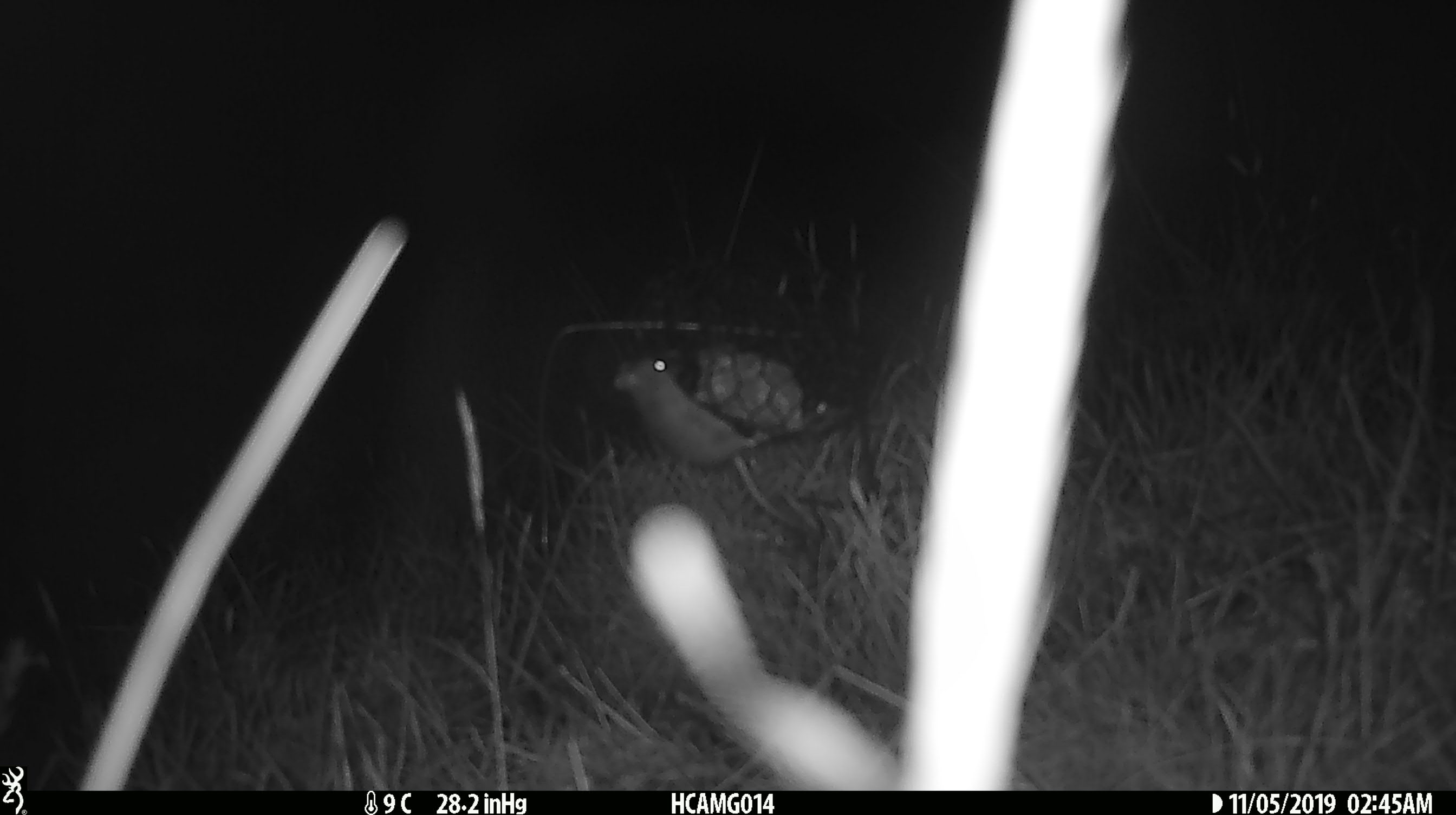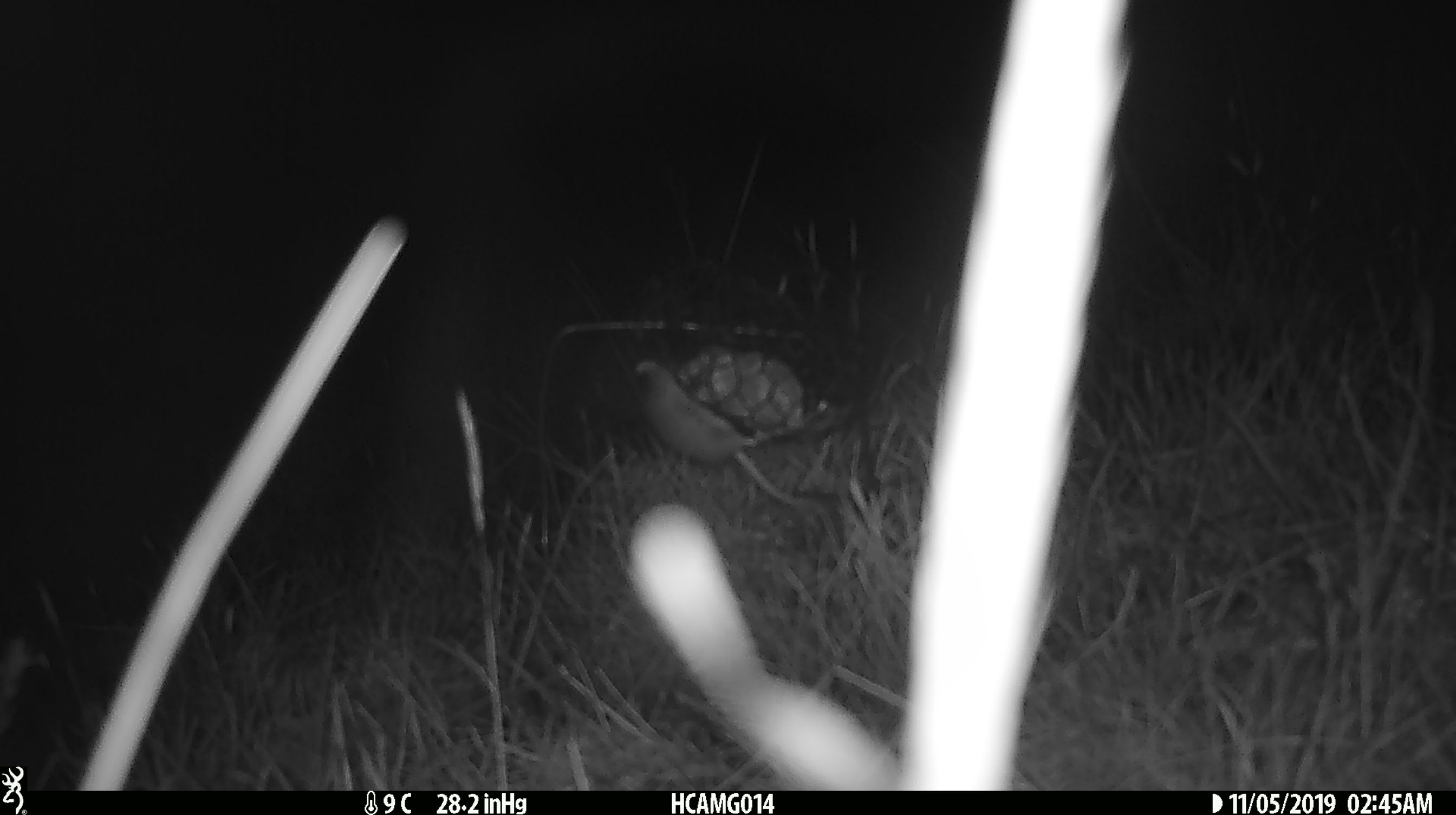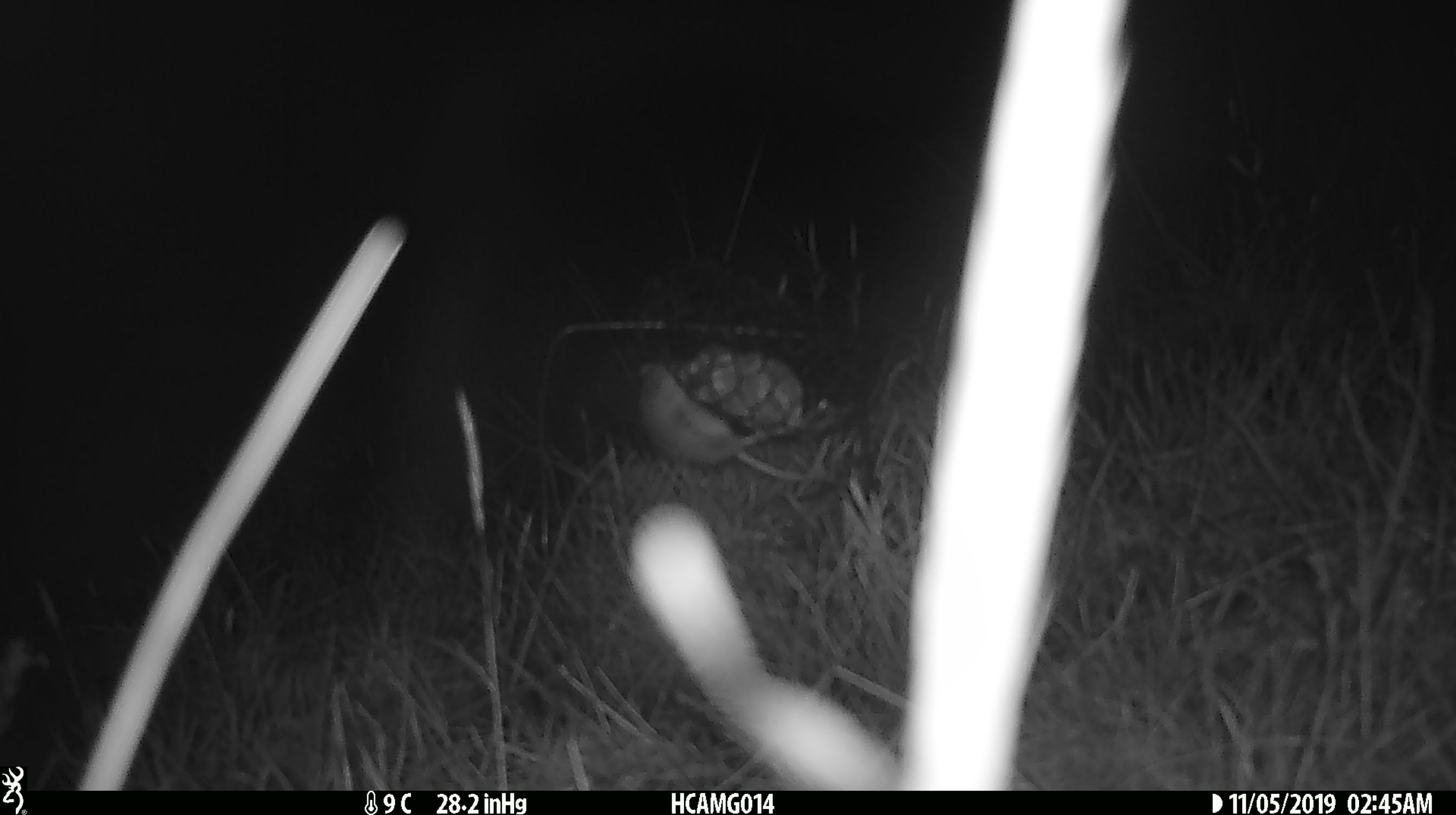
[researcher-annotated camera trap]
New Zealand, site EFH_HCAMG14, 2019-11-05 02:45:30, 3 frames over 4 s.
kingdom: Animalia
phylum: Chordata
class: Mammalia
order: Rodentia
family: Muridae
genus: Mus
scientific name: Mus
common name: mouse